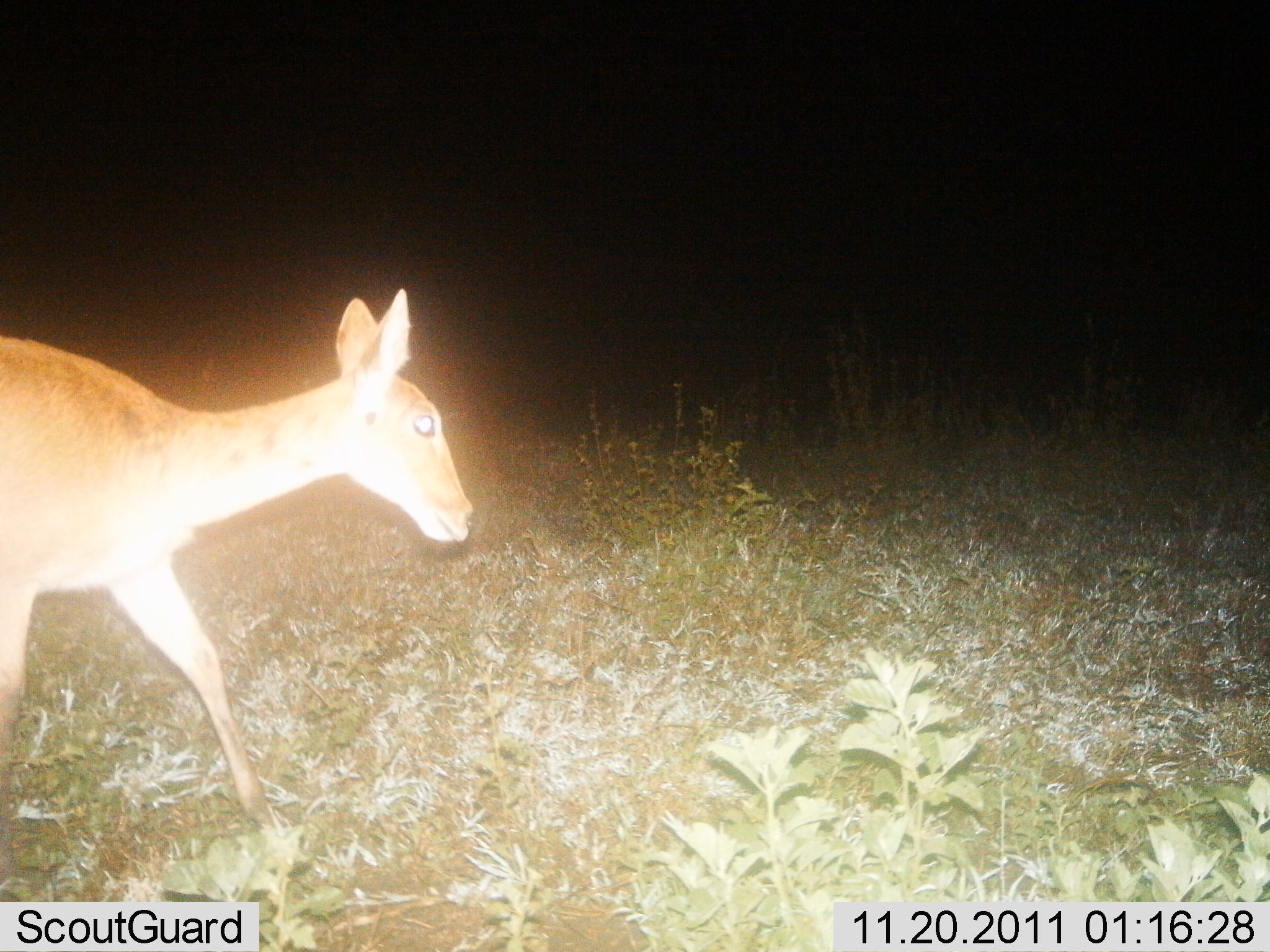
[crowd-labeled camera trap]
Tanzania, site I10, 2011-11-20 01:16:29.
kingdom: Animalia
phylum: Chordata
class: Mammalia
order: Artiodactyla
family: Bovidae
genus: Redunca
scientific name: Redunca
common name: reedbuck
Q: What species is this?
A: Reedbuck (Redunca).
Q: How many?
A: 1.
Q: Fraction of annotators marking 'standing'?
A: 40%.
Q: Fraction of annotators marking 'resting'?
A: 0%.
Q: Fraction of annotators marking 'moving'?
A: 70%.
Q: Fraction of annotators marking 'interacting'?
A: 0%.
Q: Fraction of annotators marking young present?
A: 0%.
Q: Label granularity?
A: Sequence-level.